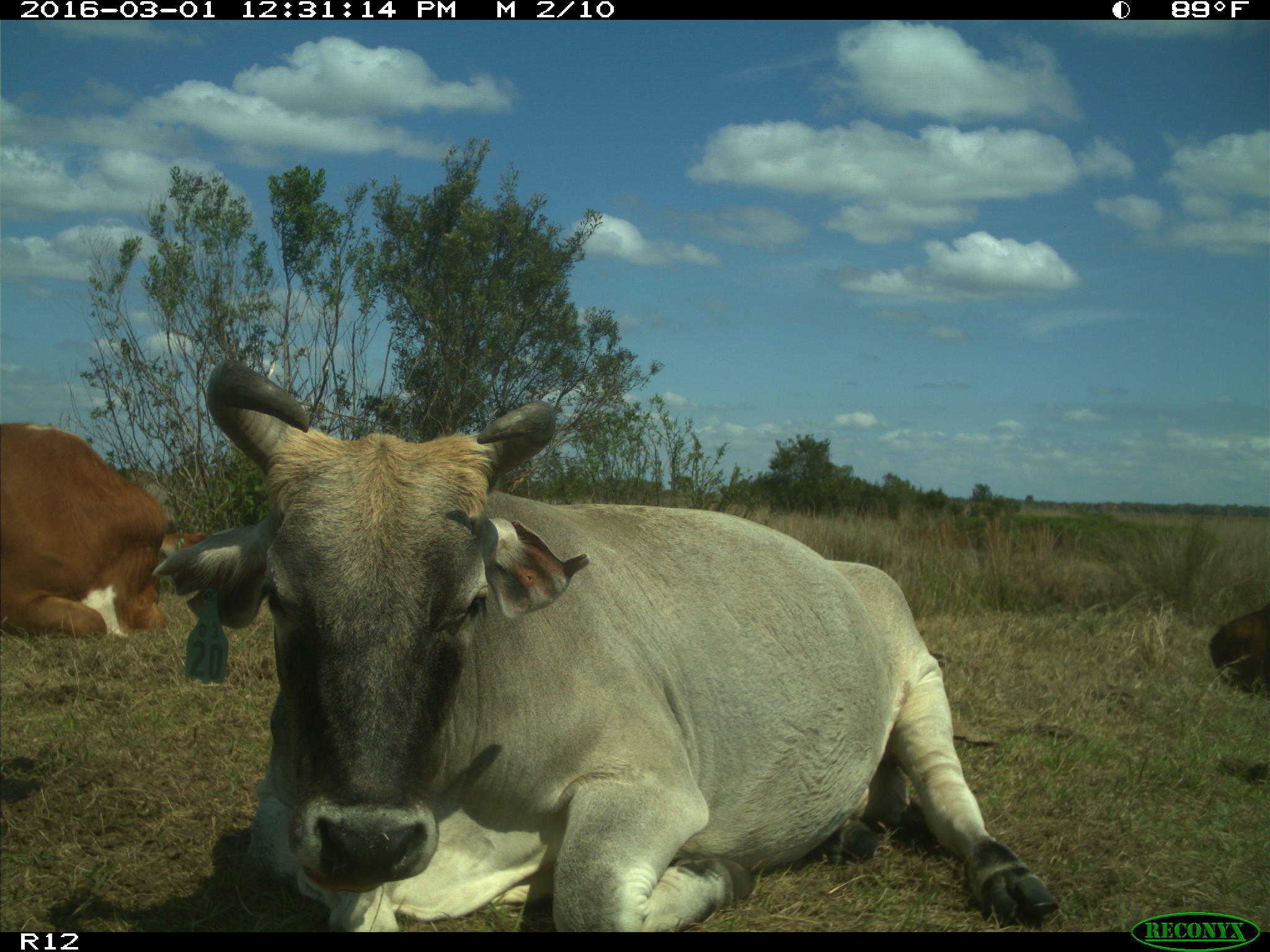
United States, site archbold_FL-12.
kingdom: Animalia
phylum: Chordata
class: Mammalia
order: Artiodactyla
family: Bovidae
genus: Bos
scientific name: Bos taurus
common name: domestic cow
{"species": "Bos taurus (domestic cow)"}